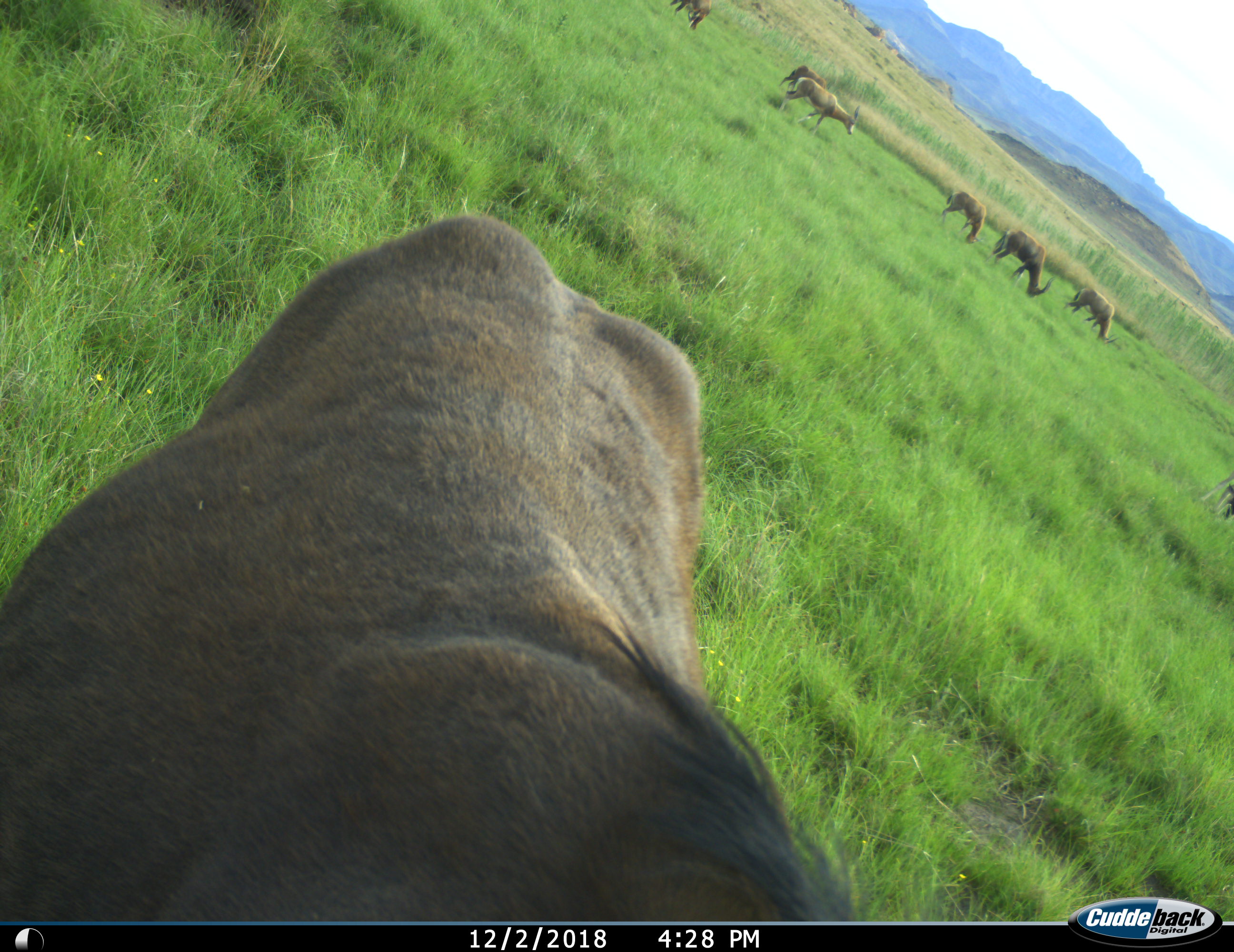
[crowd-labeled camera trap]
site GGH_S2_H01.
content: unidentified animal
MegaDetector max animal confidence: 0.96